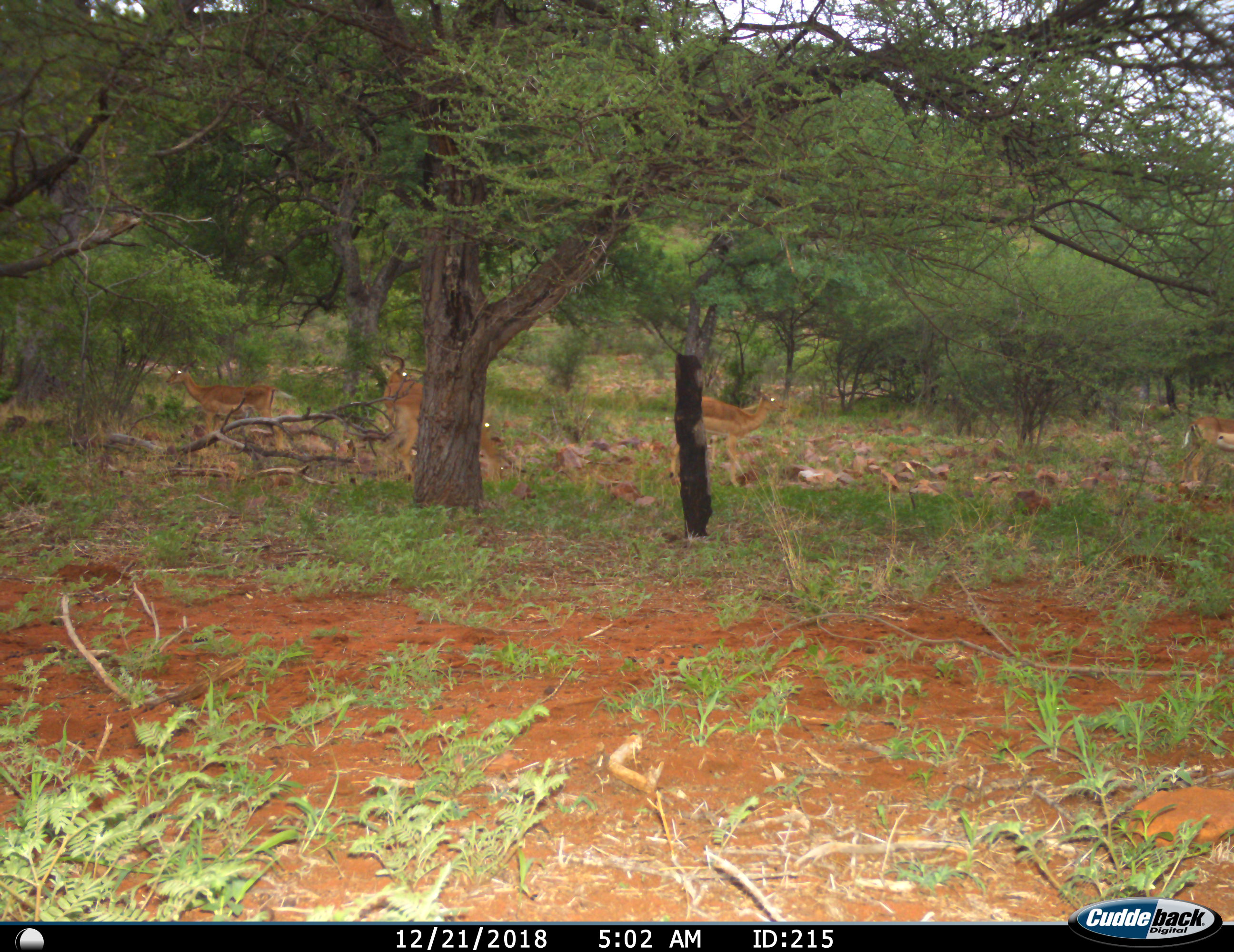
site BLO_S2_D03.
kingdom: Animalia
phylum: Chordata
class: Mammalia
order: Artiodactyla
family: Bovidae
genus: Aepyceros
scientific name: Aepyceros melampus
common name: impala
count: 6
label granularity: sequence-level